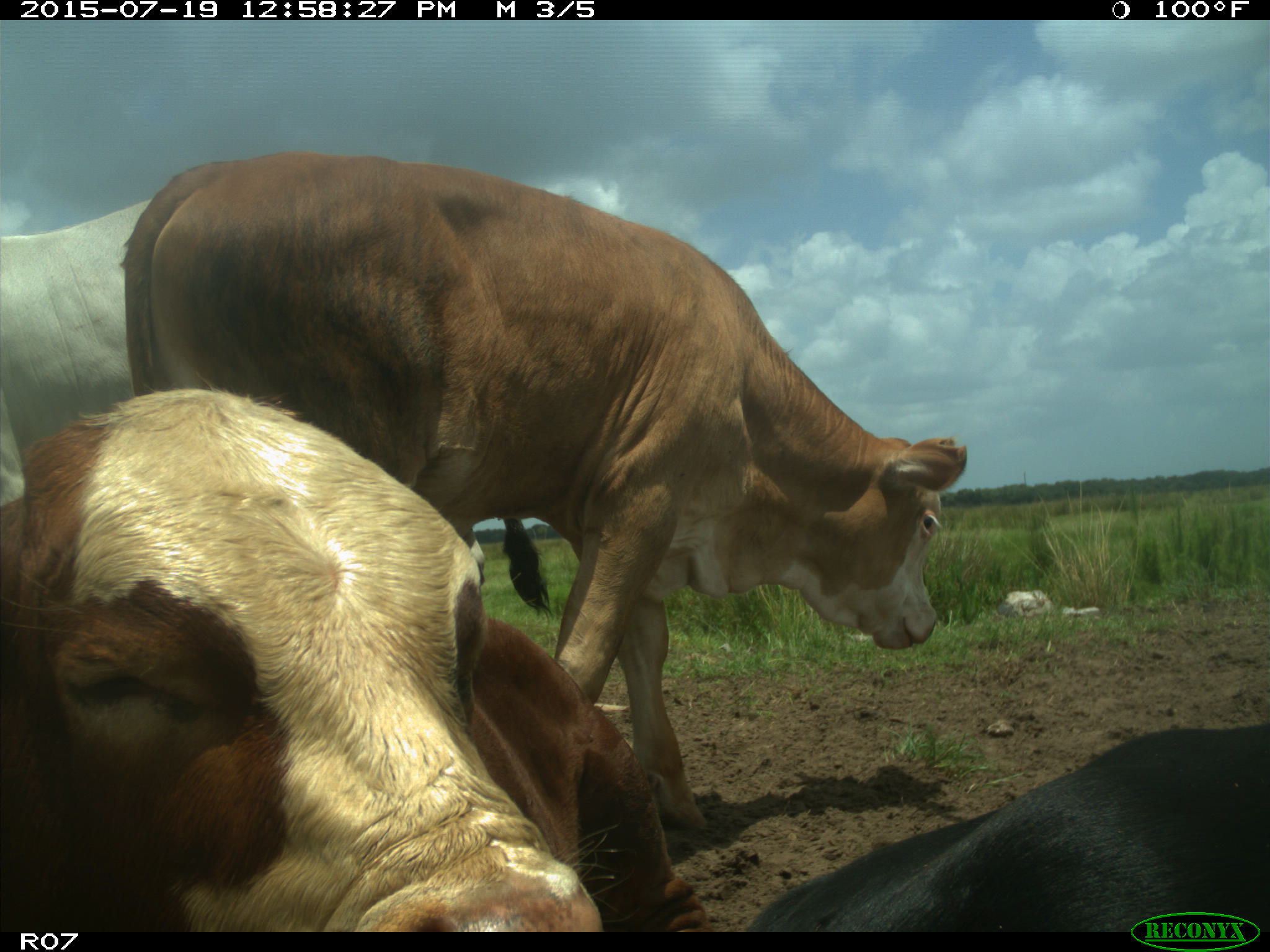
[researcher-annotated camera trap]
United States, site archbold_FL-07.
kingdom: Animalia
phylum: Chordata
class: Mammalia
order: Artiodactyla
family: Bovidae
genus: Bos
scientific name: Bos taurus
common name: domestic cow